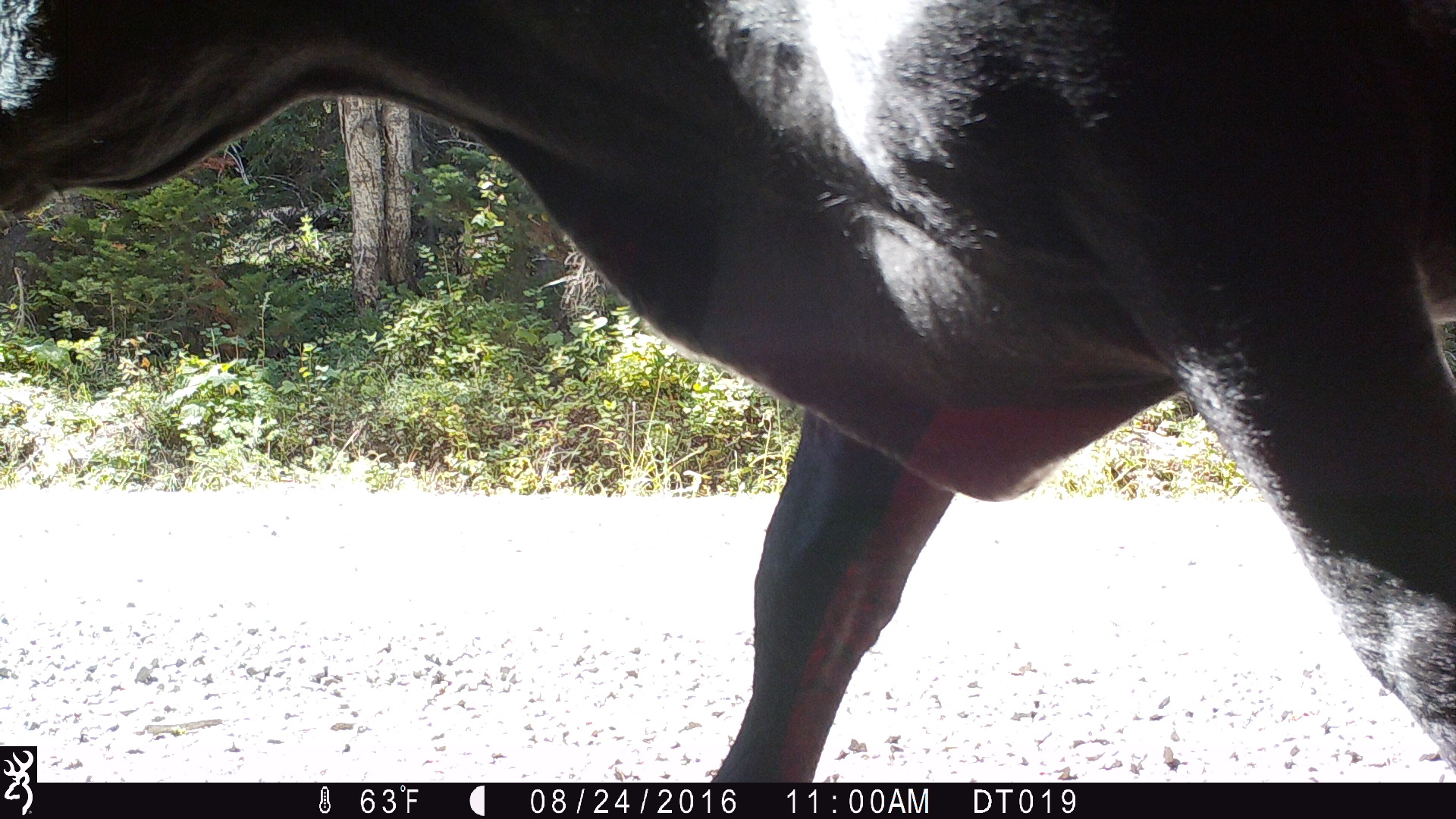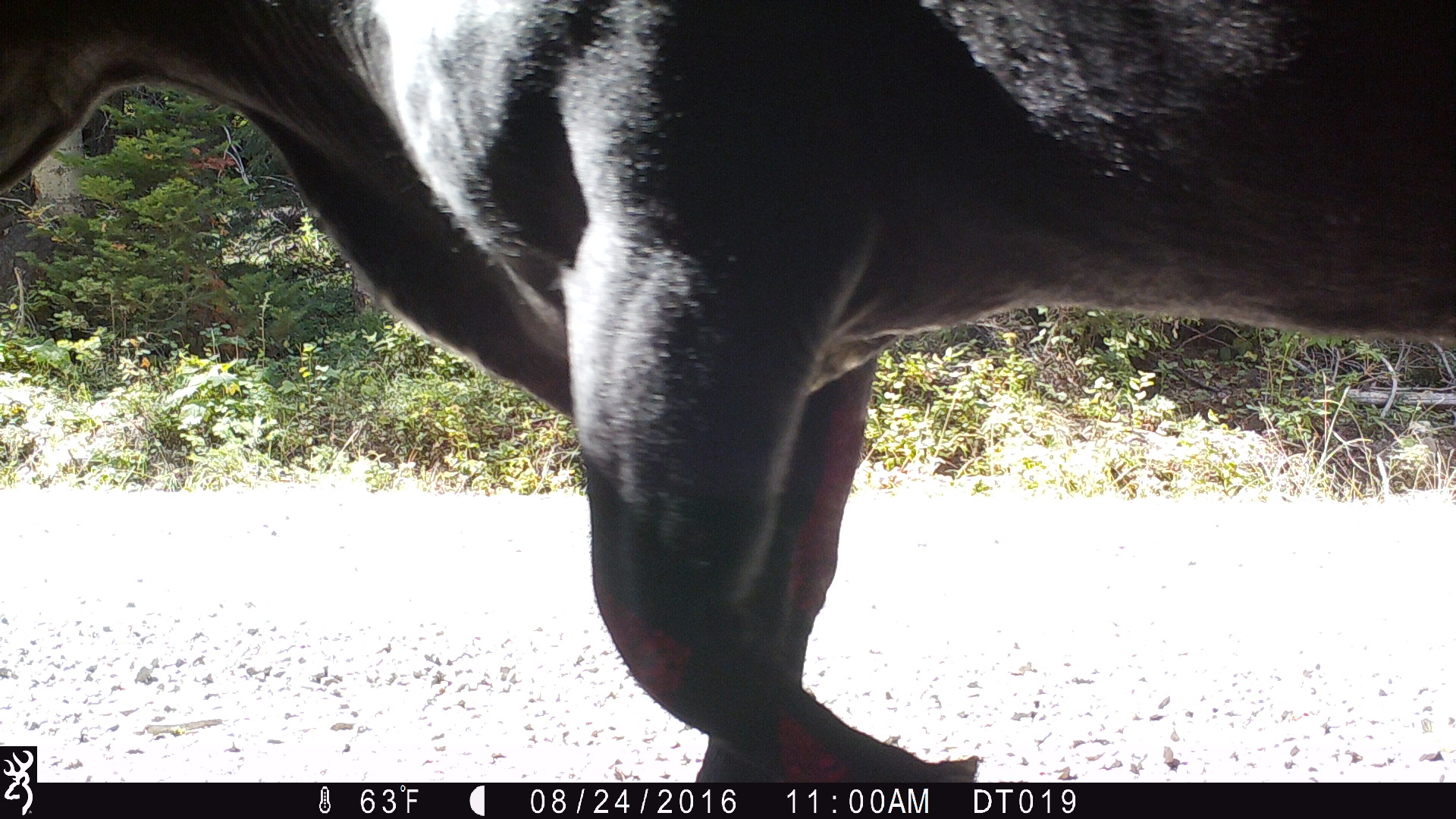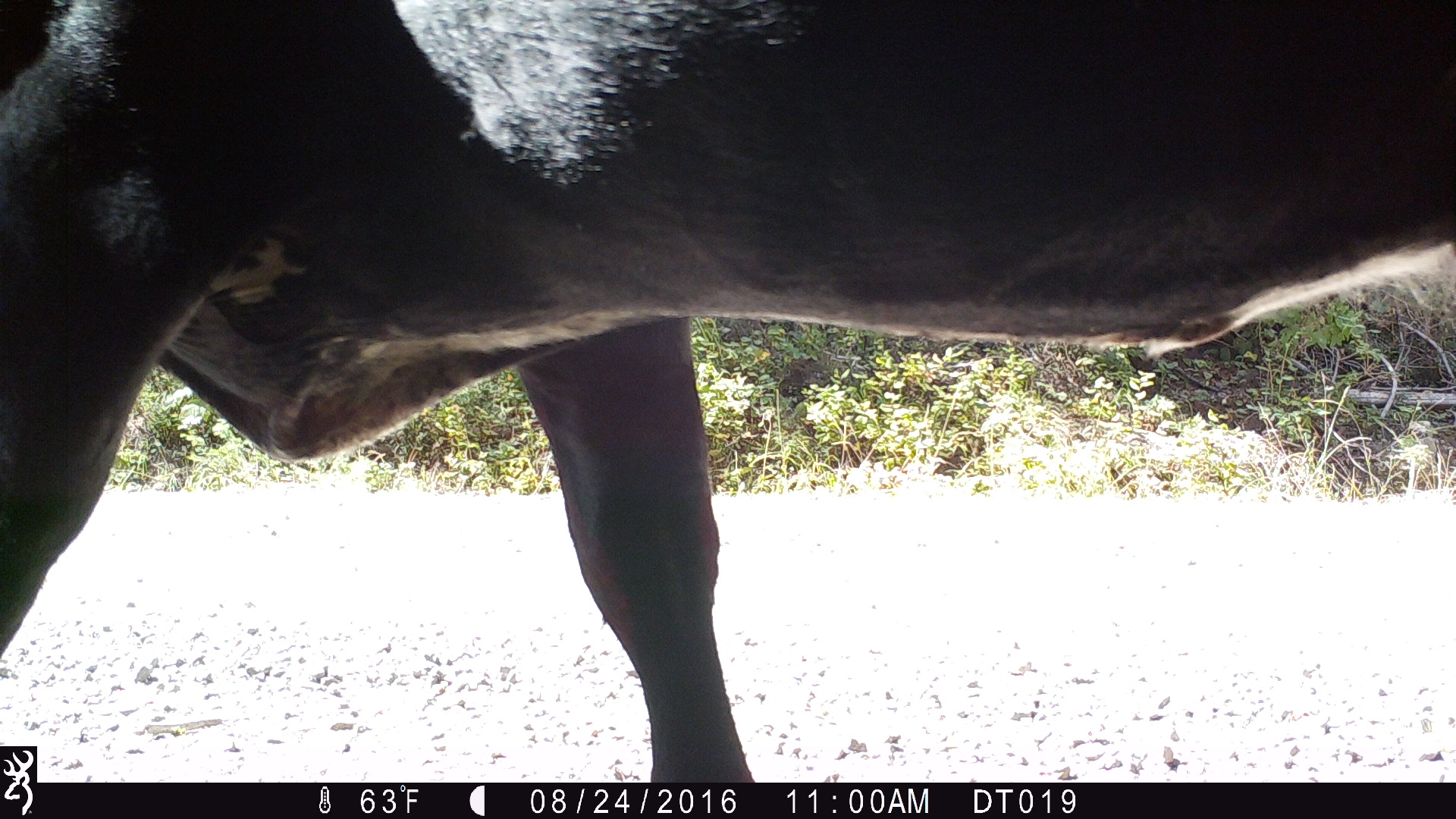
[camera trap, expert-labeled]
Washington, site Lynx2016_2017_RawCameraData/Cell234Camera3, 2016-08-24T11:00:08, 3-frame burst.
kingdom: Animalia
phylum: Chordata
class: Mammalia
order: Artiodactyla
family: Bovidae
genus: Bos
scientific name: Bos taurus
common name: domestic cattle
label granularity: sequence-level